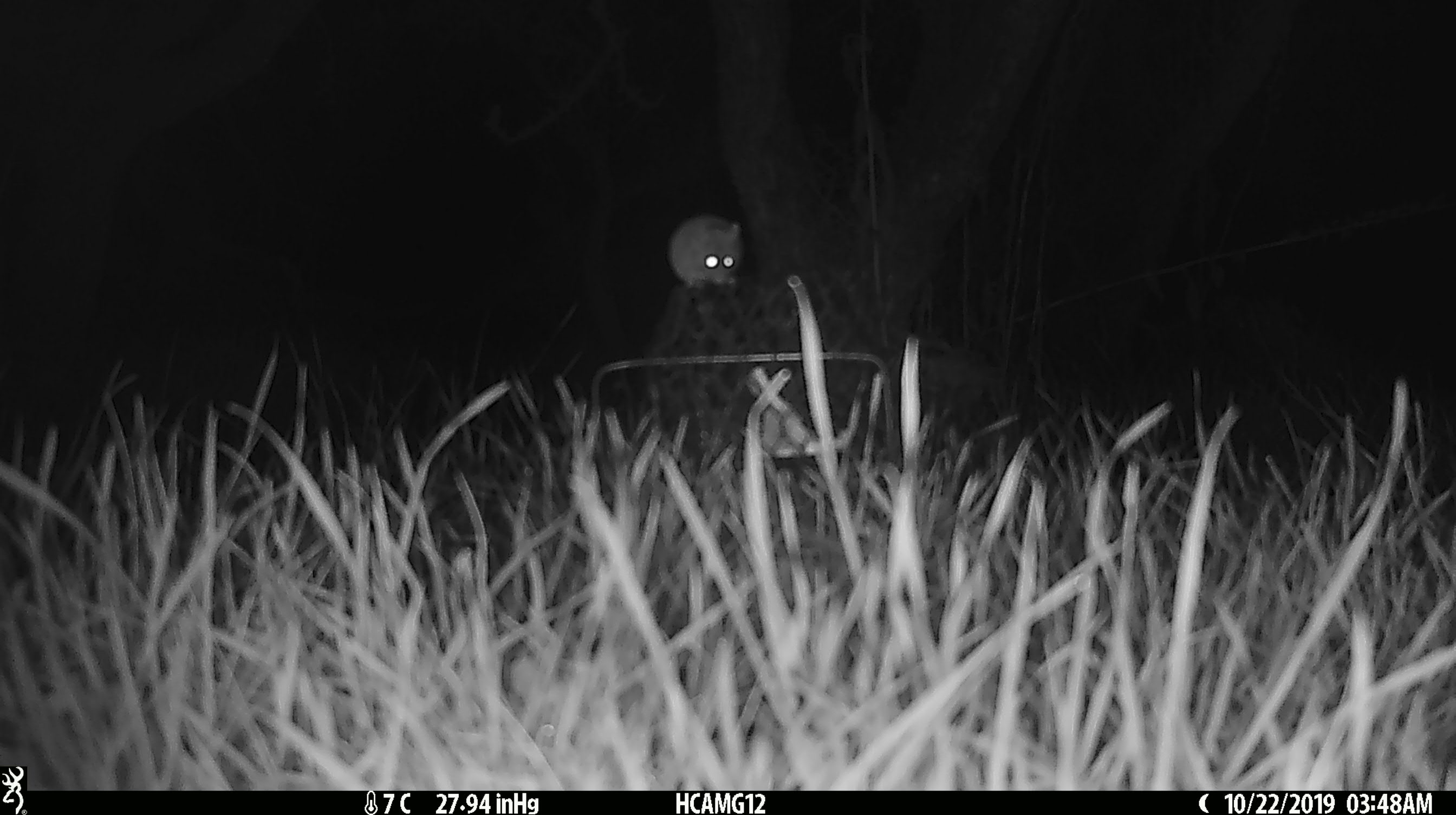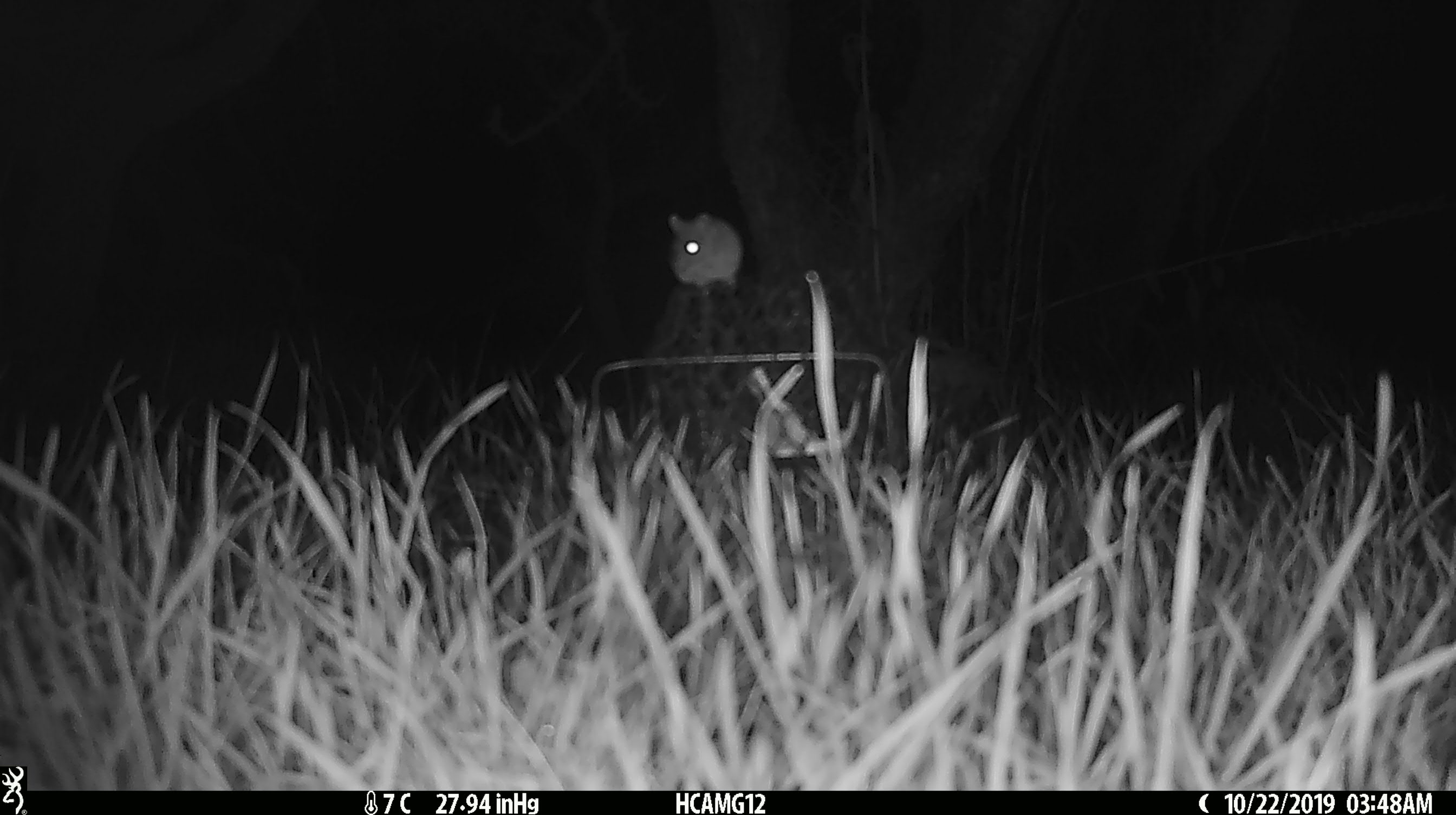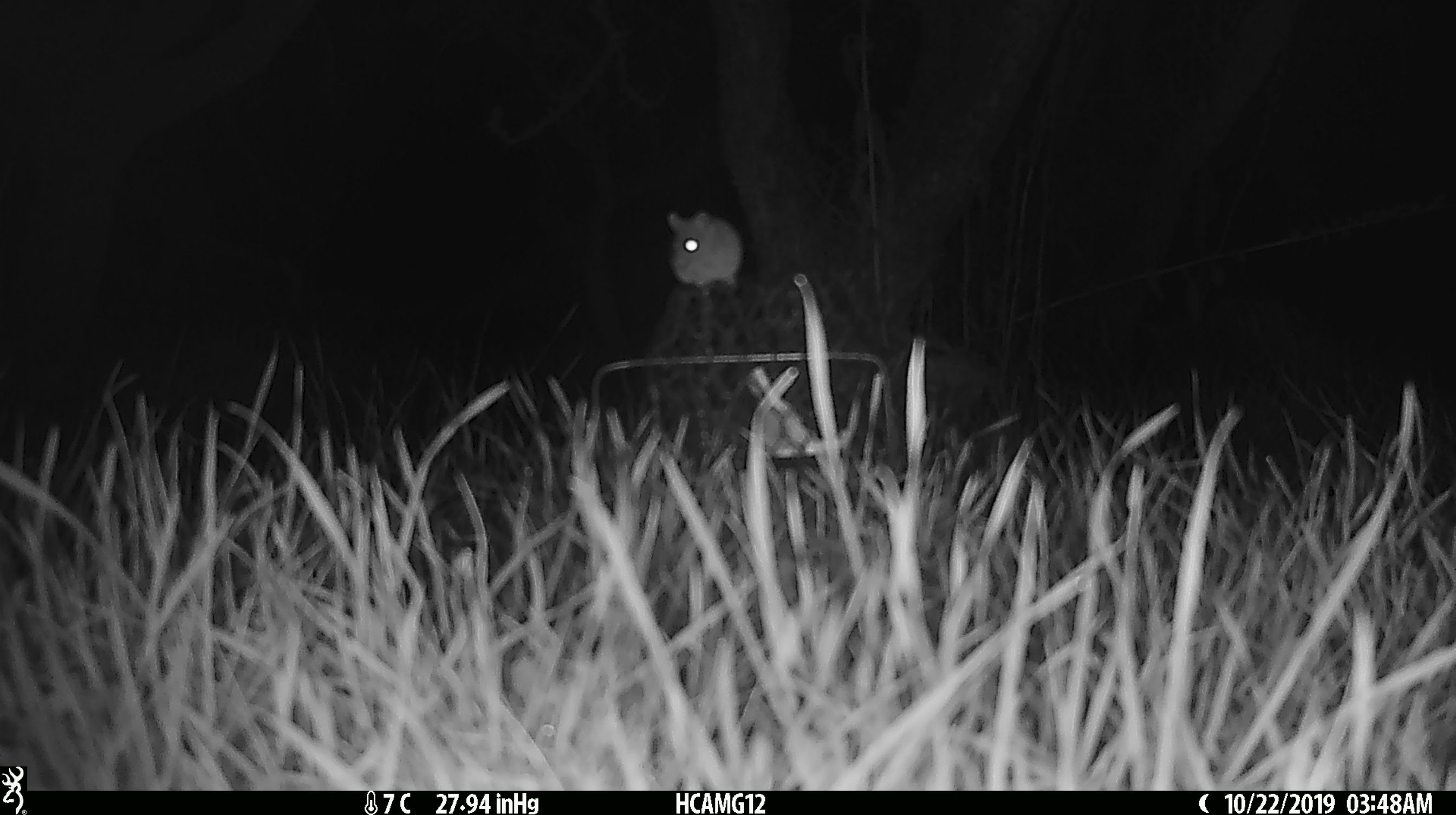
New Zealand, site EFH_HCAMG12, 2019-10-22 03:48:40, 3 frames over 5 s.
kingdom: Animalia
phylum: Chordata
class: Mammalia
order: Rodentia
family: Muridae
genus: Mus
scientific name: Mus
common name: mouse